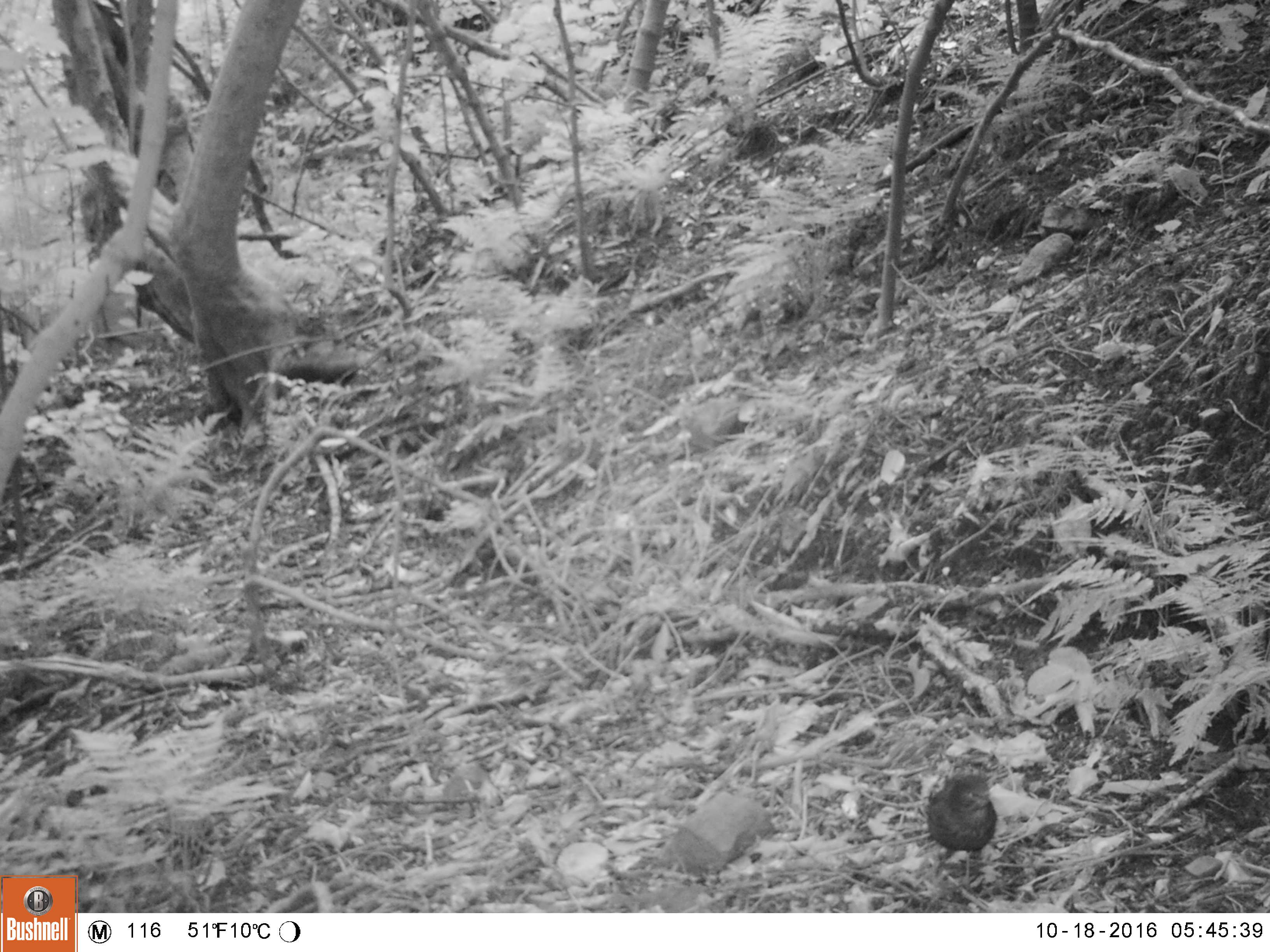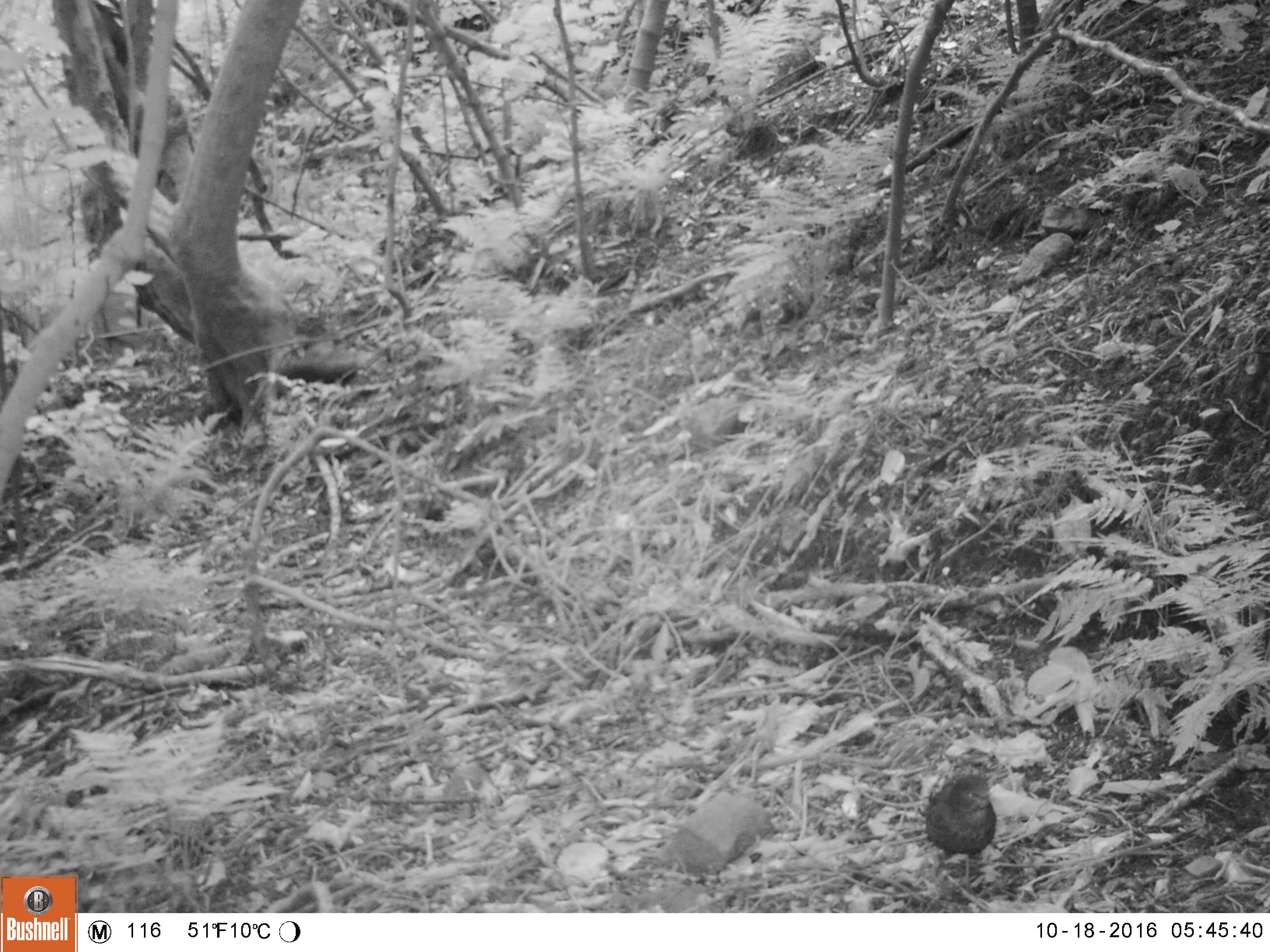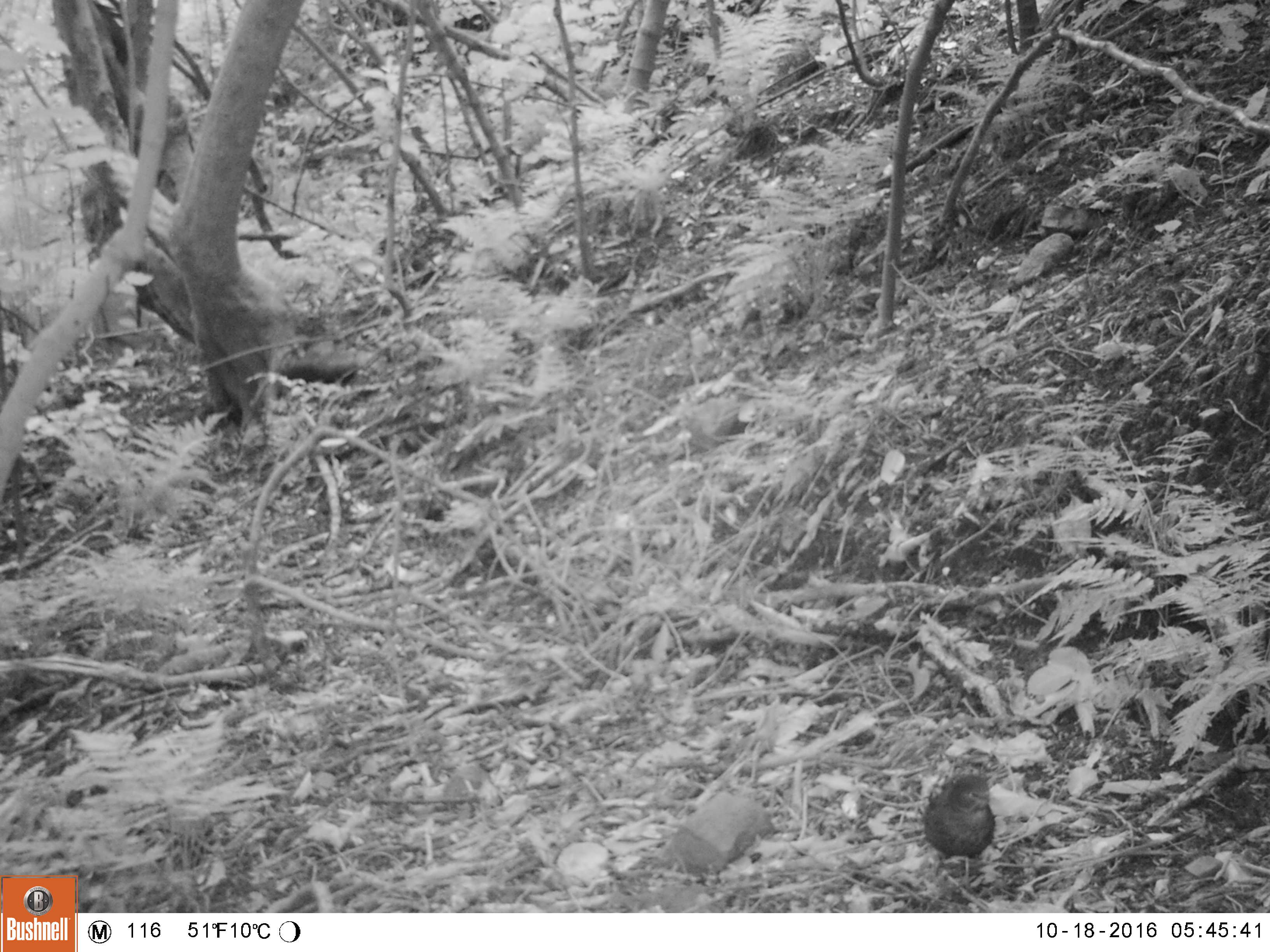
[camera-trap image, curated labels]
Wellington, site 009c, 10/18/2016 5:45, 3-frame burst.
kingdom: Animalia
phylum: Chordata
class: Aves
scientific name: Aves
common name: bird